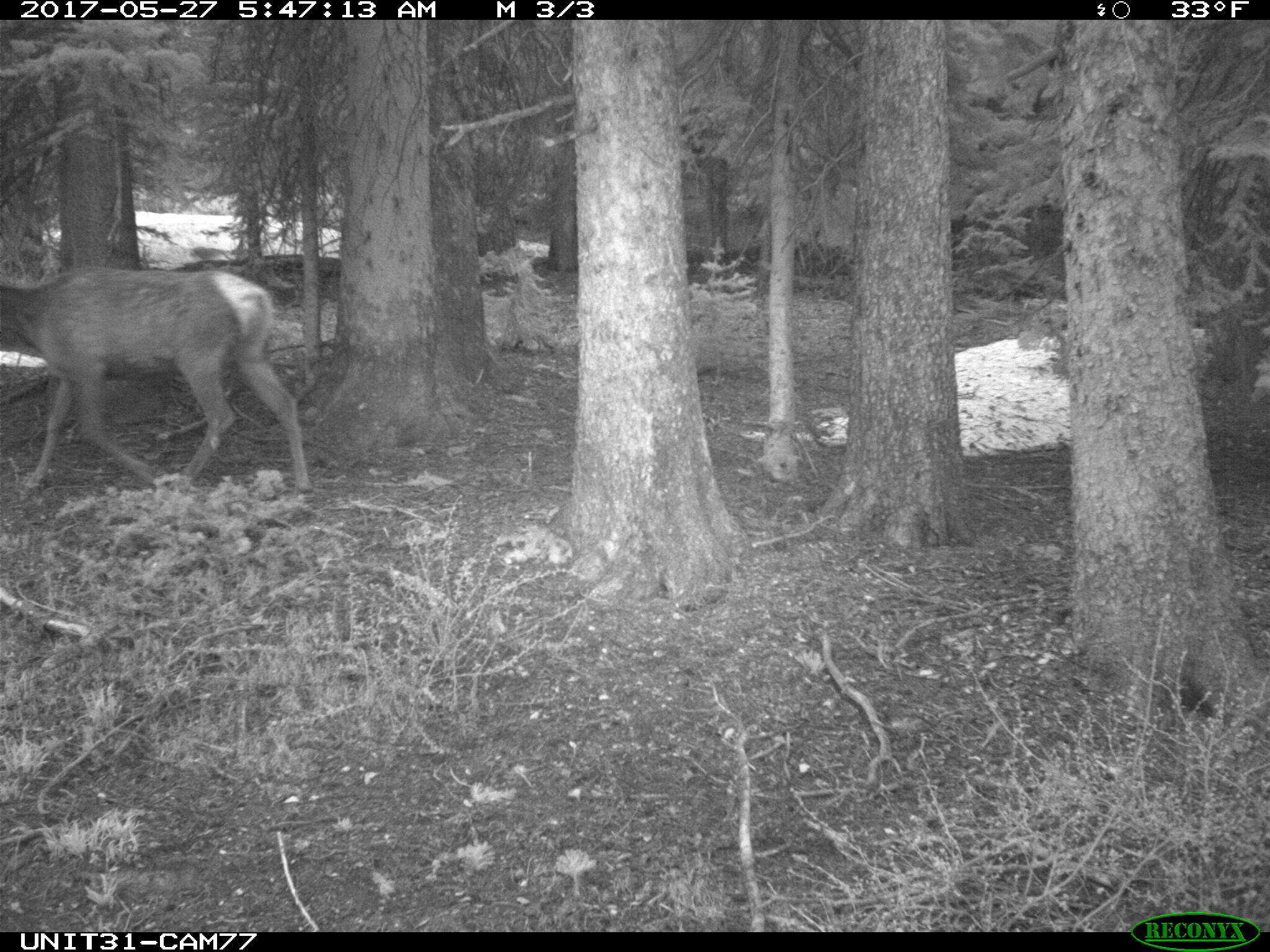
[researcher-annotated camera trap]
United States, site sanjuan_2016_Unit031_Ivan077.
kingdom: Animalia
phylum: Chordata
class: Mammalia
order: Artiodactyla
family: Cervidae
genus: Cervus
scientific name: Cervus elaphus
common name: red deer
Cervus elaphus (red deer).